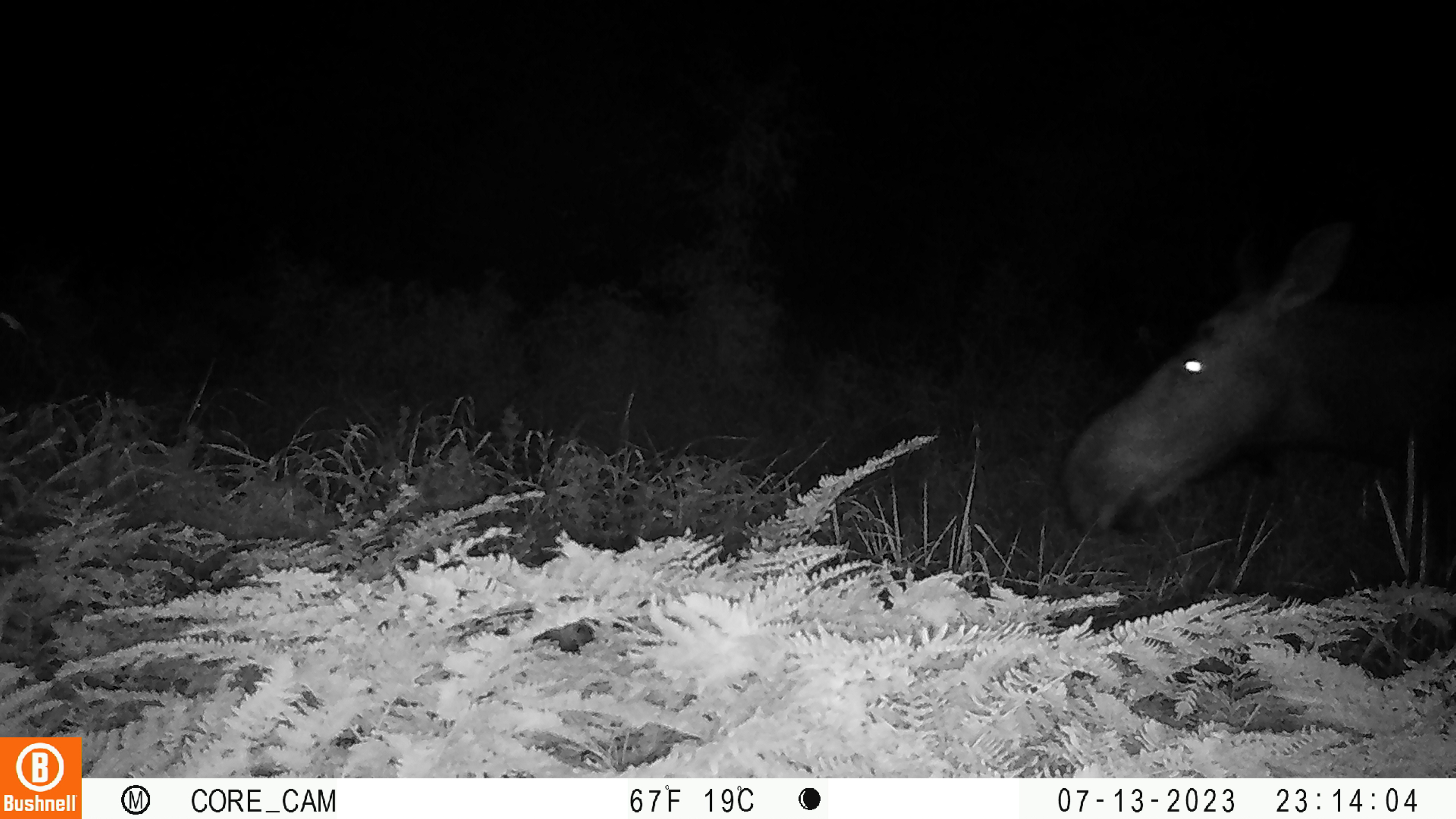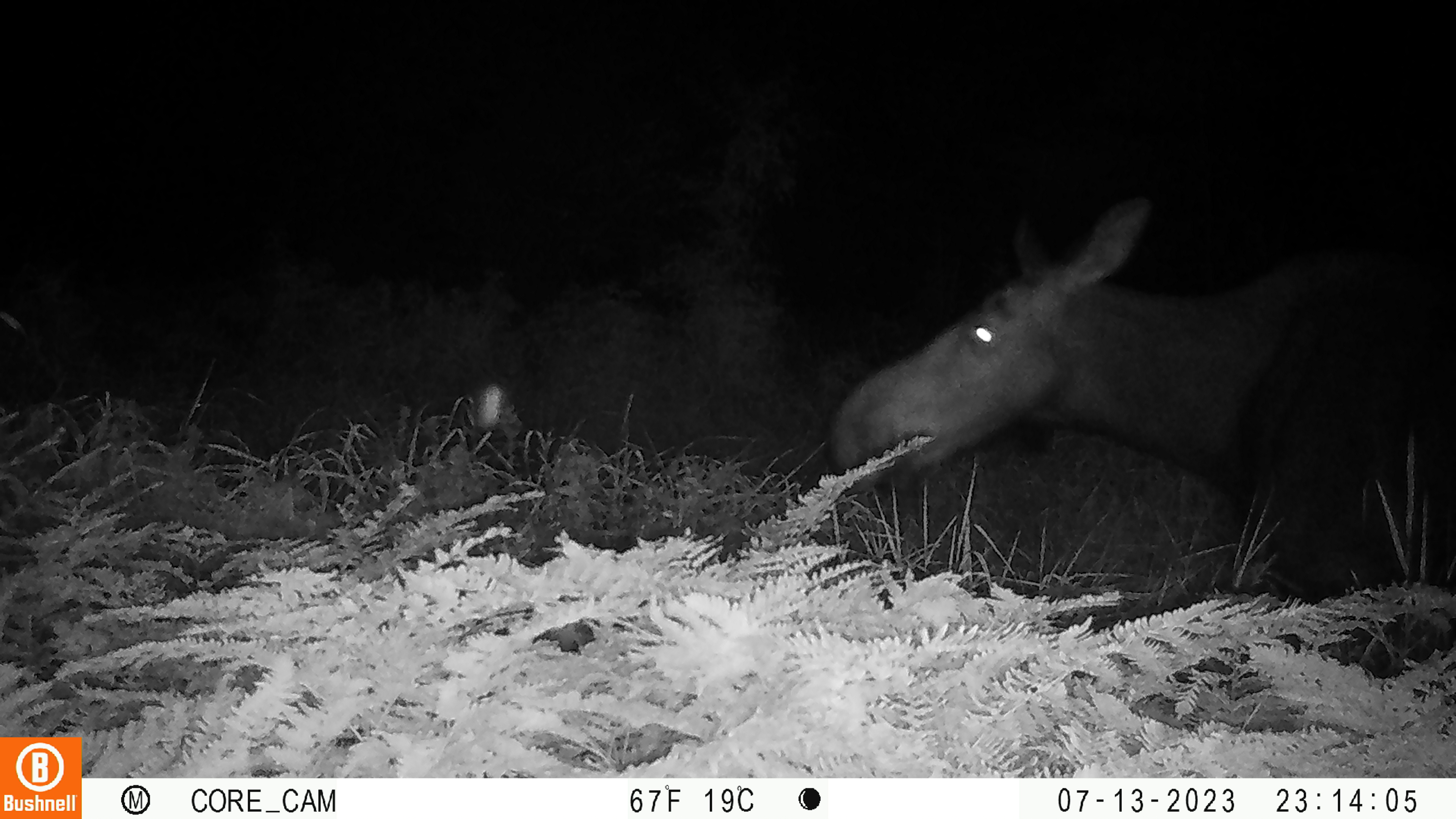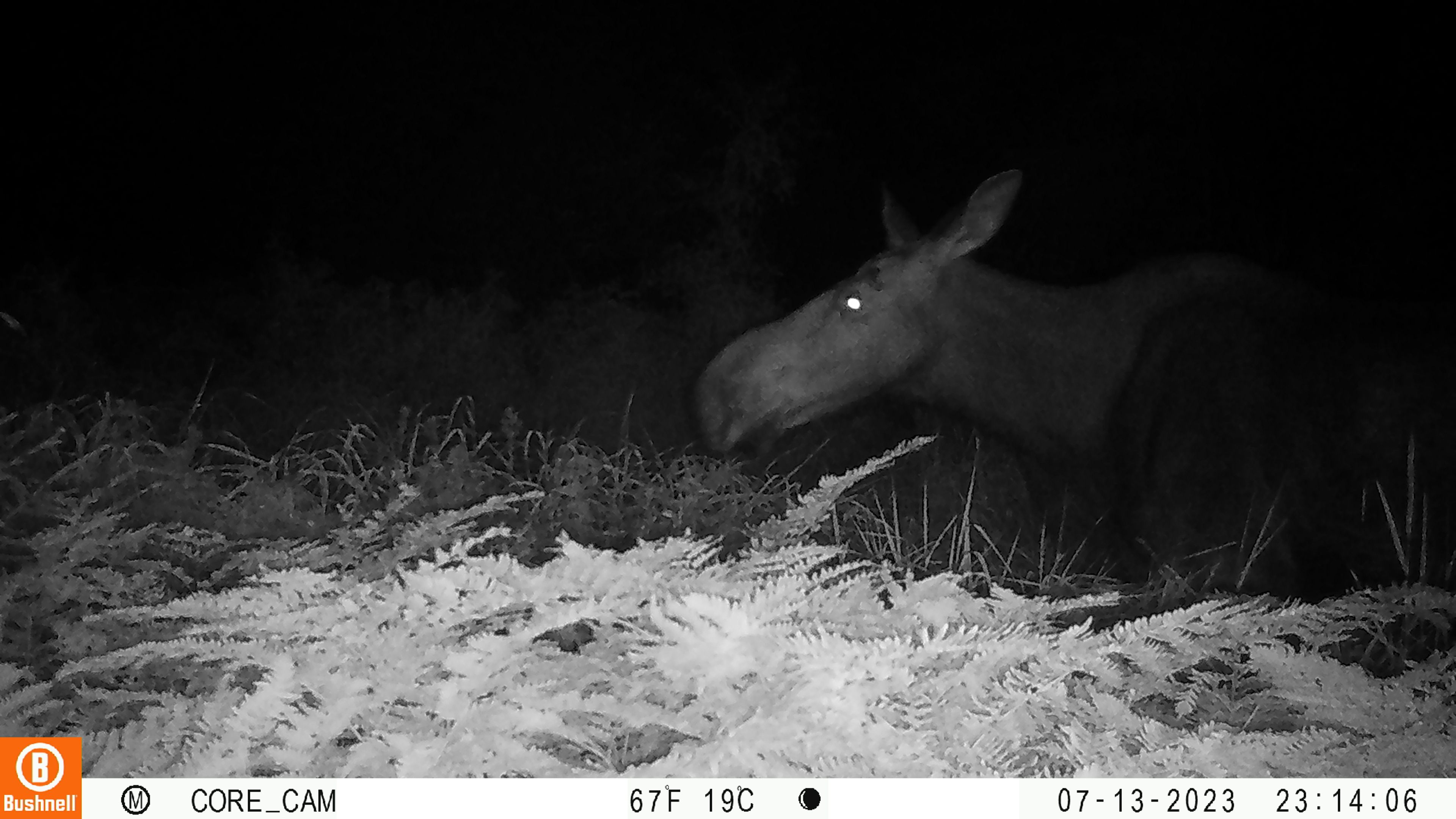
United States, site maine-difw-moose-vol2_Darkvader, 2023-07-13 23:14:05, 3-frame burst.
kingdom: Animalia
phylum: Chordata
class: Mammalia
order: Artiodactyla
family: Cervidae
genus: Alces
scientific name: Alces alces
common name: moose